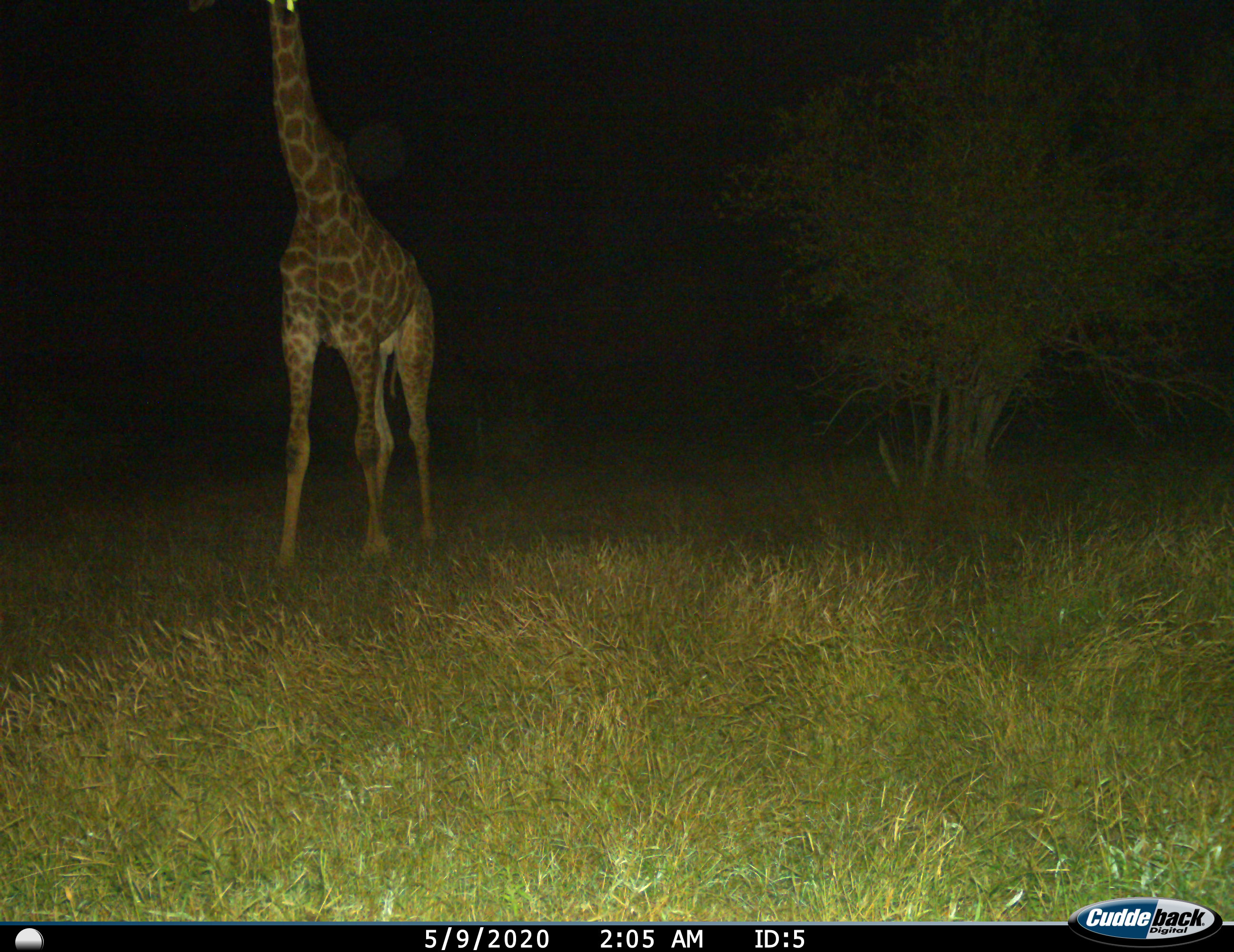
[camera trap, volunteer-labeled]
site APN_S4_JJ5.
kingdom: Animalia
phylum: Chordata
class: Mammalia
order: Artiodactyla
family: Giraffidae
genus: Giraffa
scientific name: Giraffa camelopardalis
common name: giraffe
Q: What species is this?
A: Giraffe (Giraffa camelopardalis).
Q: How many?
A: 1.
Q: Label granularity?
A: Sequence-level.